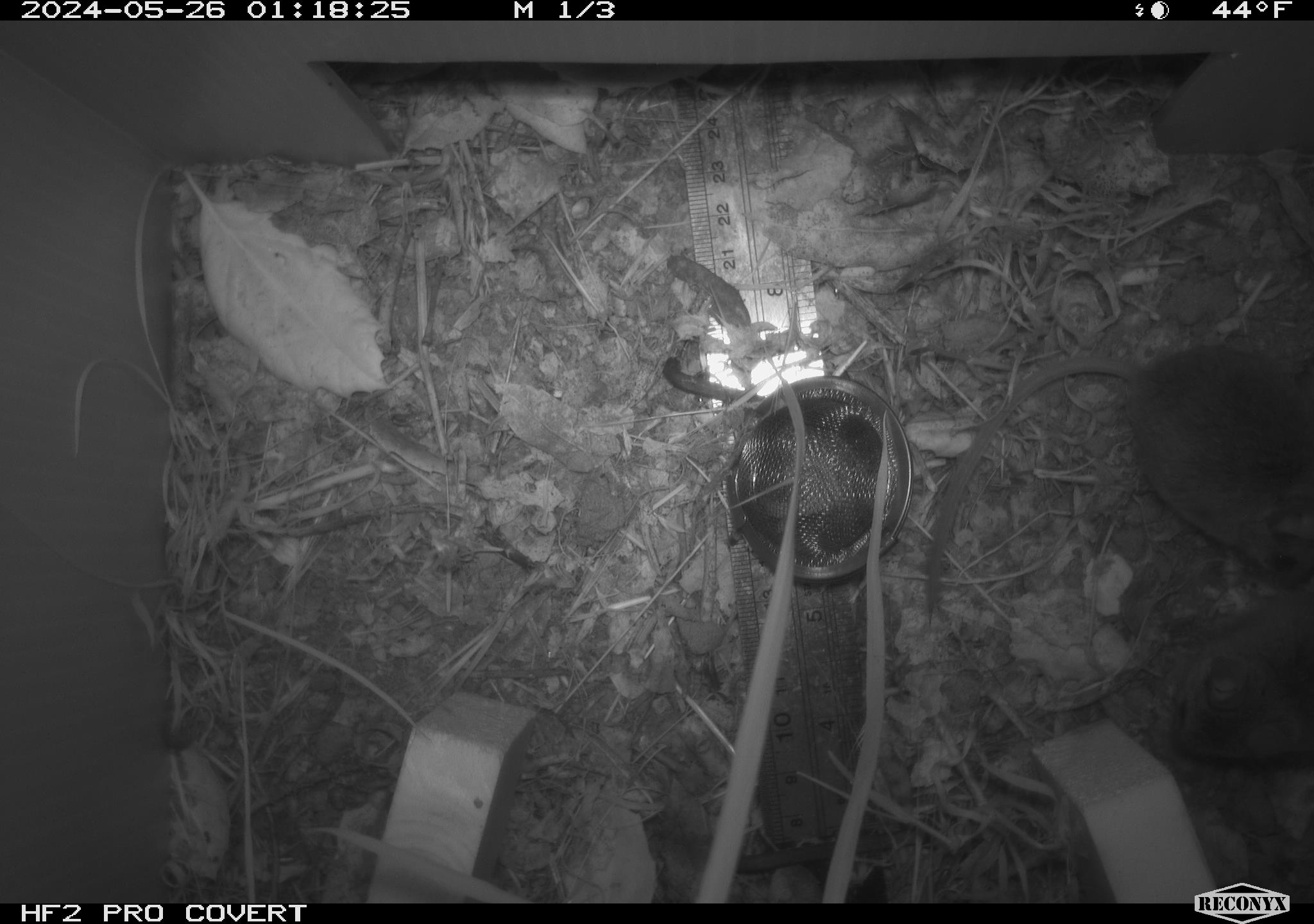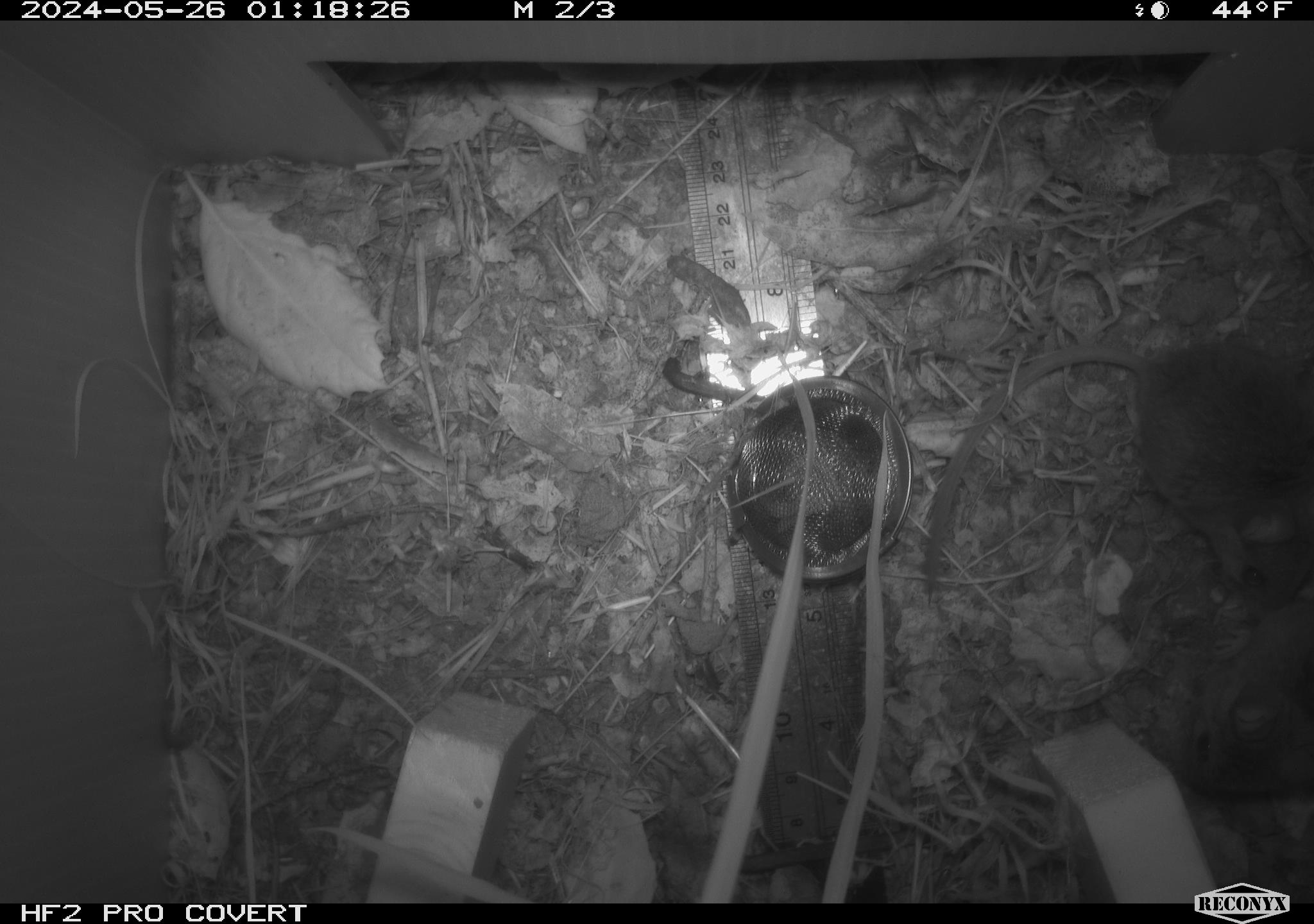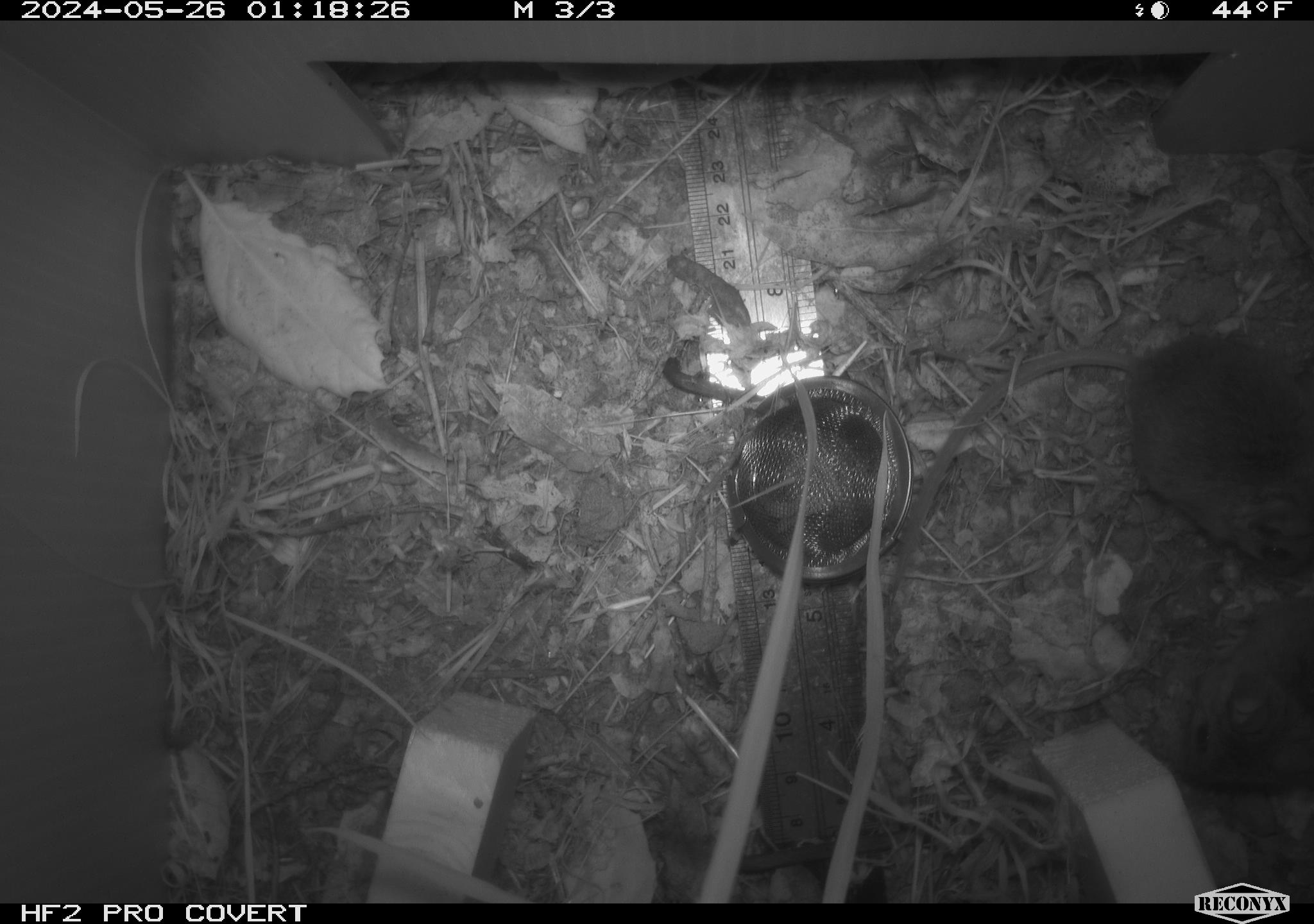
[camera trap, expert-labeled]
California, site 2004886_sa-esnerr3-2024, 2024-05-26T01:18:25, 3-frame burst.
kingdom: Animalia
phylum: Chordata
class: Mammalia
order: Rodentia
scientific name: Rodentia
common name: rodent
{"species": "rodent (Rodentia)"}